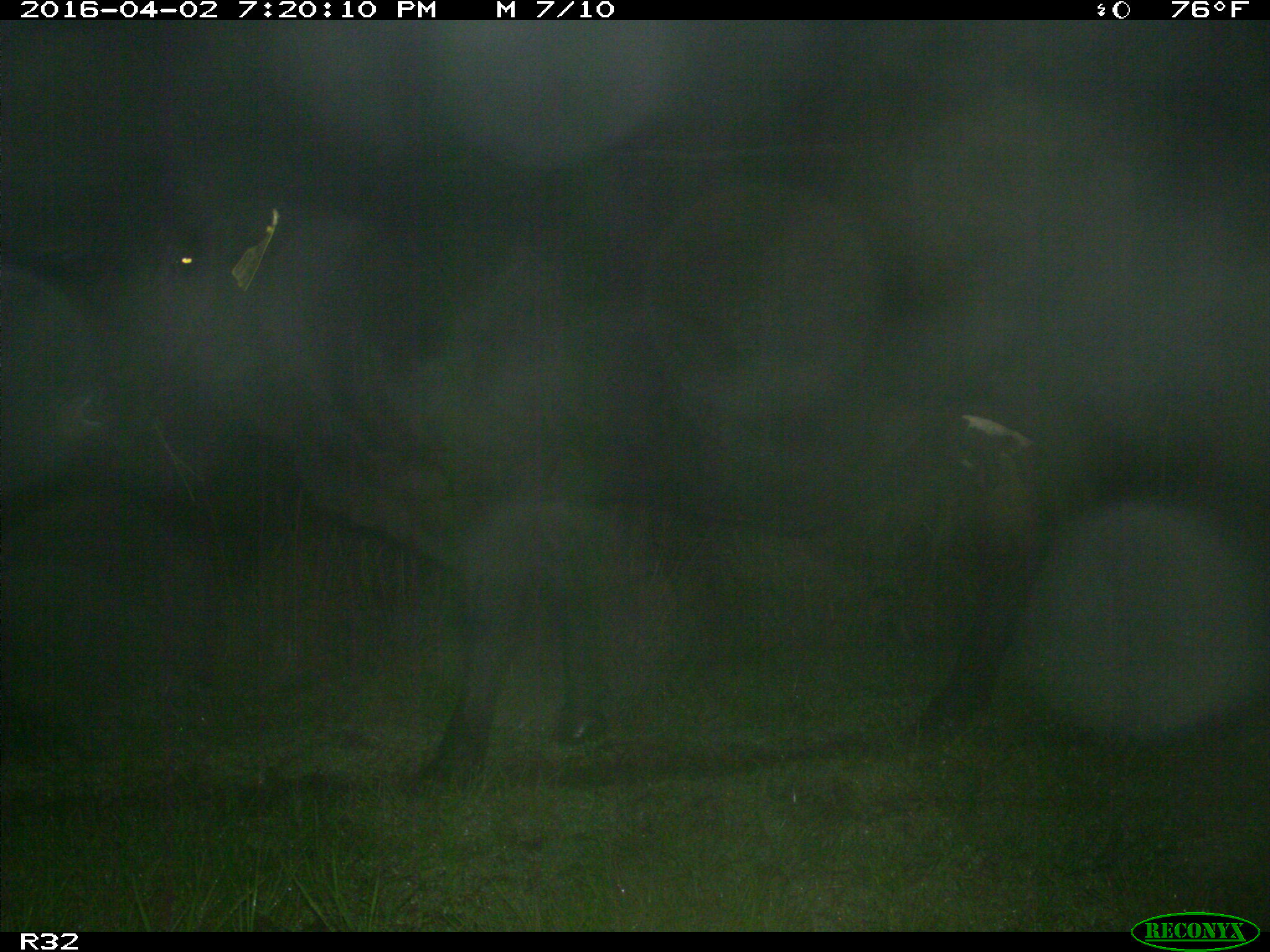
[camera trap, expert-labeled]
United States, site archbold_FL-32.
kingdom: Animalia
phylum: Chordata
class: Mammalia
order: Artiodactyla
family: Bovidae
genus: Bos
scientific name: Bos taurus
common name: domestic cow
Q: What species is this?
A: Bos taurus (domestic cow).